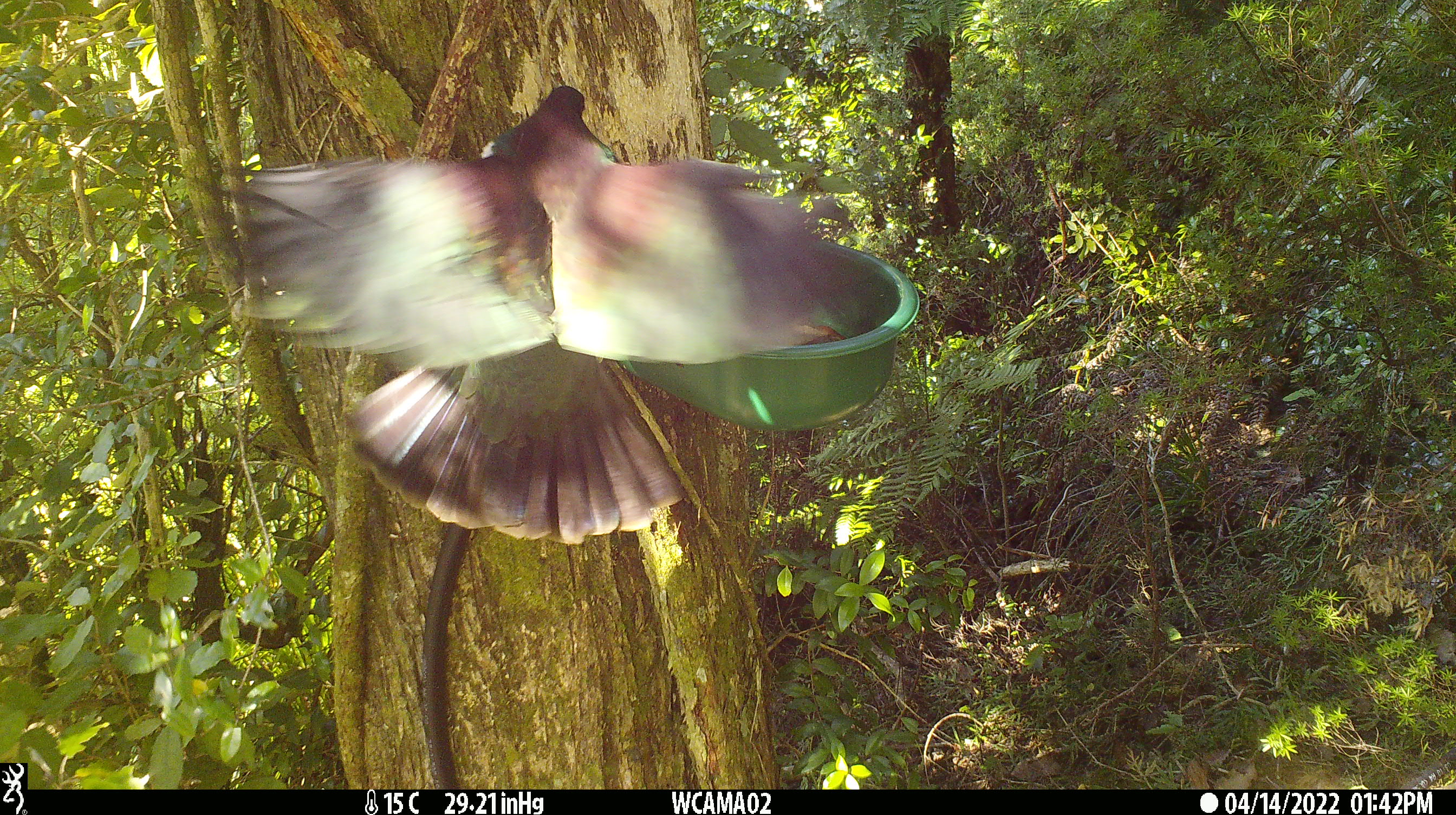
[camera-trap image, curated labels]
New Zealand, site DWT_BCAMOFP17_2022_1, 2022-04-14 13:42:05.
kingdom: Animalia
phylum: Chordata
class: Aves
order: Columbiformes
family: Columbidae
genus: Hemiphaga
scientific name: Hemiphaga novaeseelandiae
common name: new zealand pigeon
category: kereru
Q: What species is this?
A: Kereru (new zealand pigeon) (Hemiphaga novaeseelandiae).